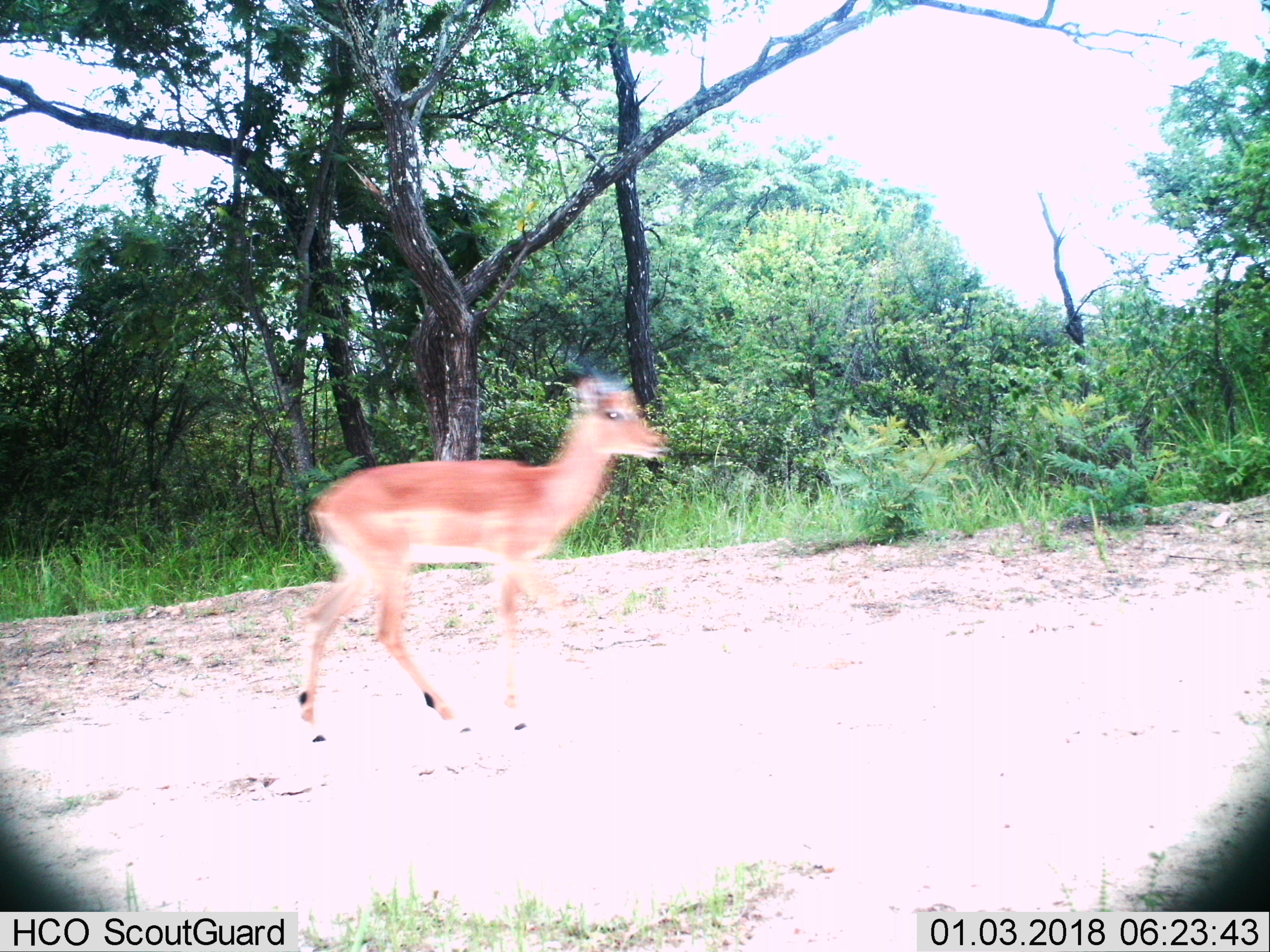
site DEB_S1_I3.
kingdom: Animalia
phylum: Chordata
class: Mammalia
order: Artiodactyla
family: Bovidae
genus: Aepyceros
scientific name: Aepyceros melampus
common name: impala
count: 1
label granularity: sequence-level